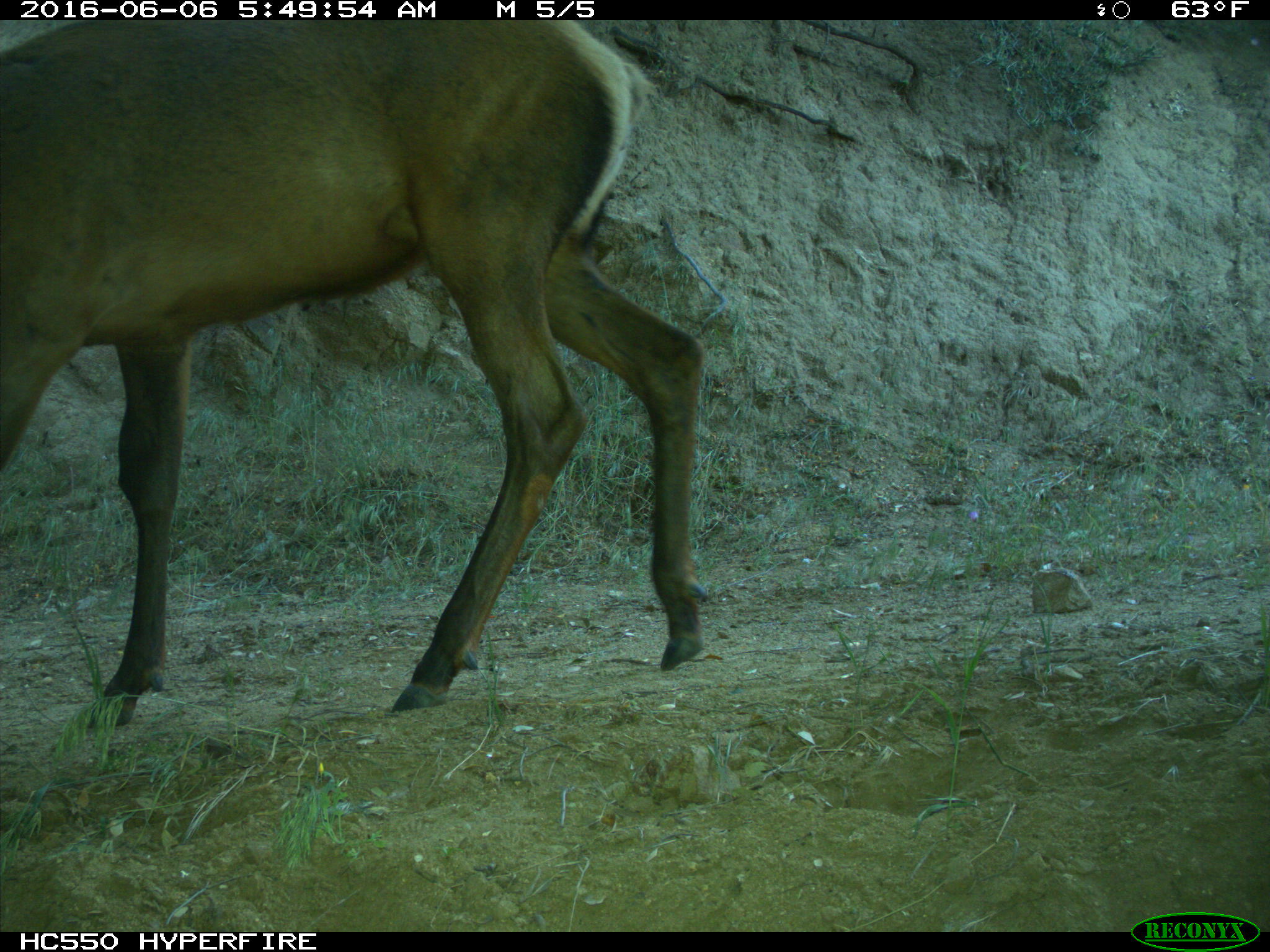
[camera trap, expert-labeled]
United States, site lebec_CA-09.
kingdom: Animalia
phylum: Chordata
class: Mammalia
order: Artiodactyla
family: Cervidae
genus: Cervus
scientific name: Cervus canadensis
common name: elk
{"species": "Cervus canadensis (elk)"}